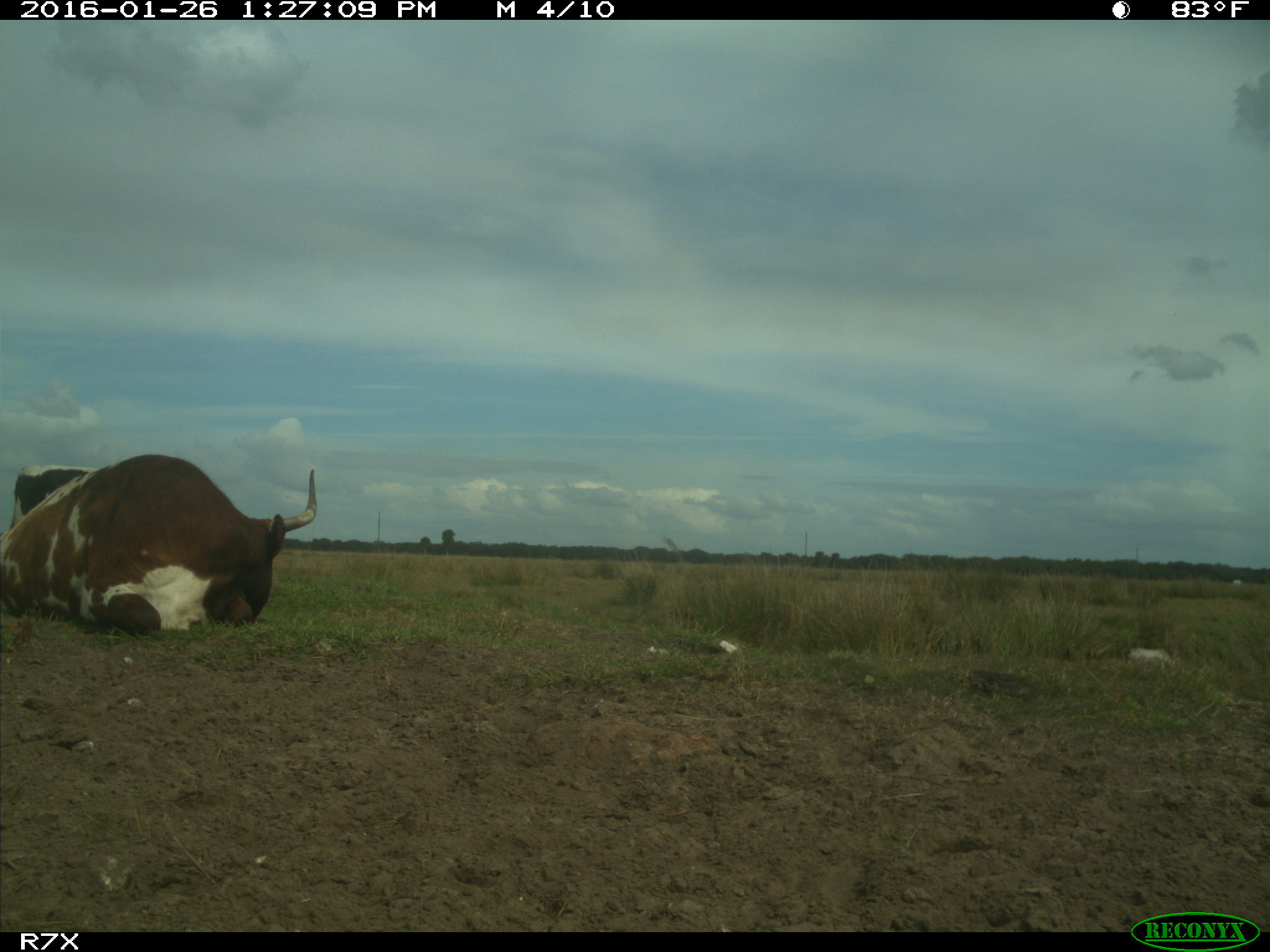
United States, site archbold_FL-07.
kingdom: Animalia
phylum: Chordata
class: Mammalia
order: Artiodactyla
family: Bovidae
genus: Bos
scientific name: Bos taurus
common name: domestic cow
Bos taurus (domestic cow).